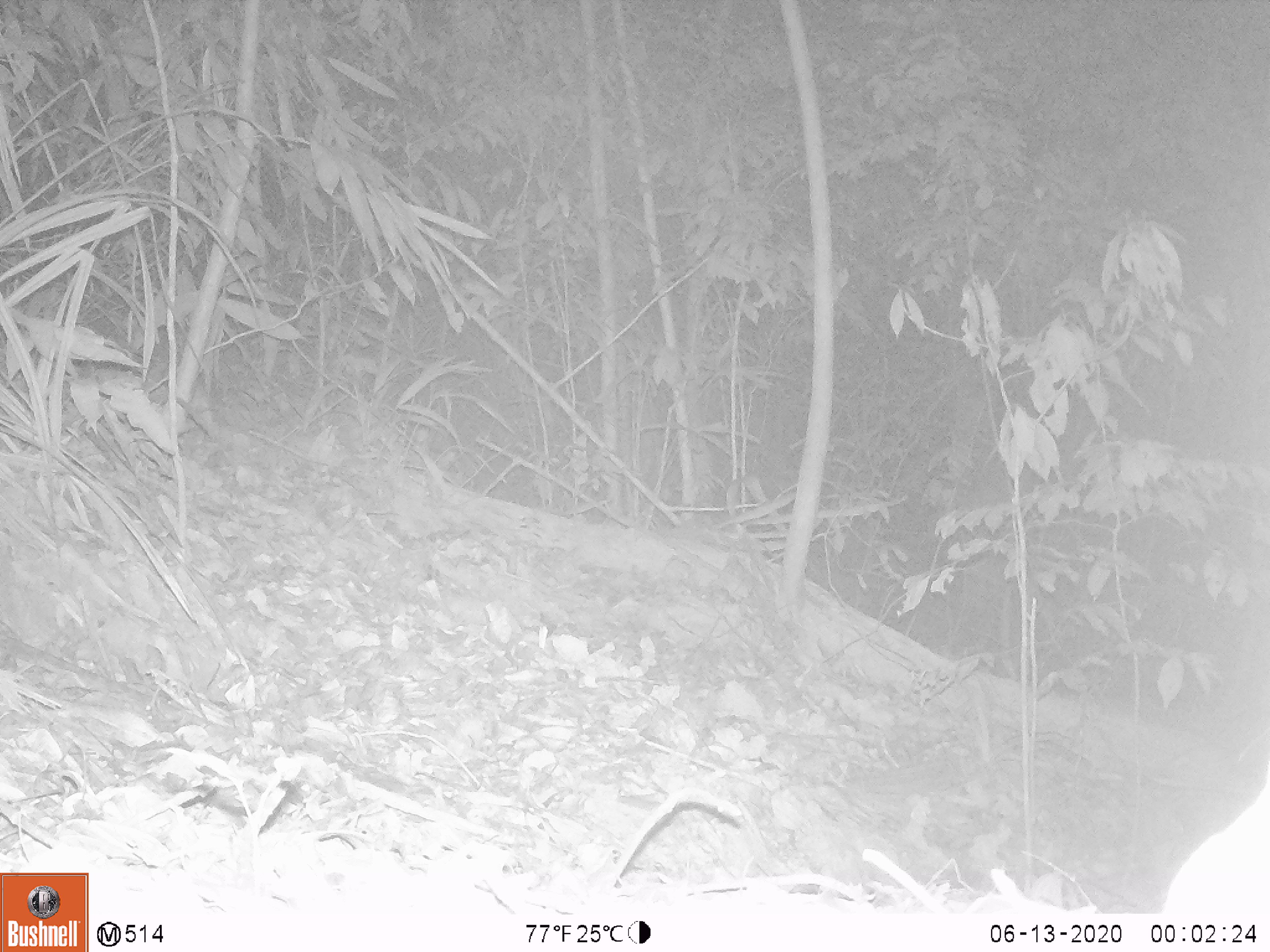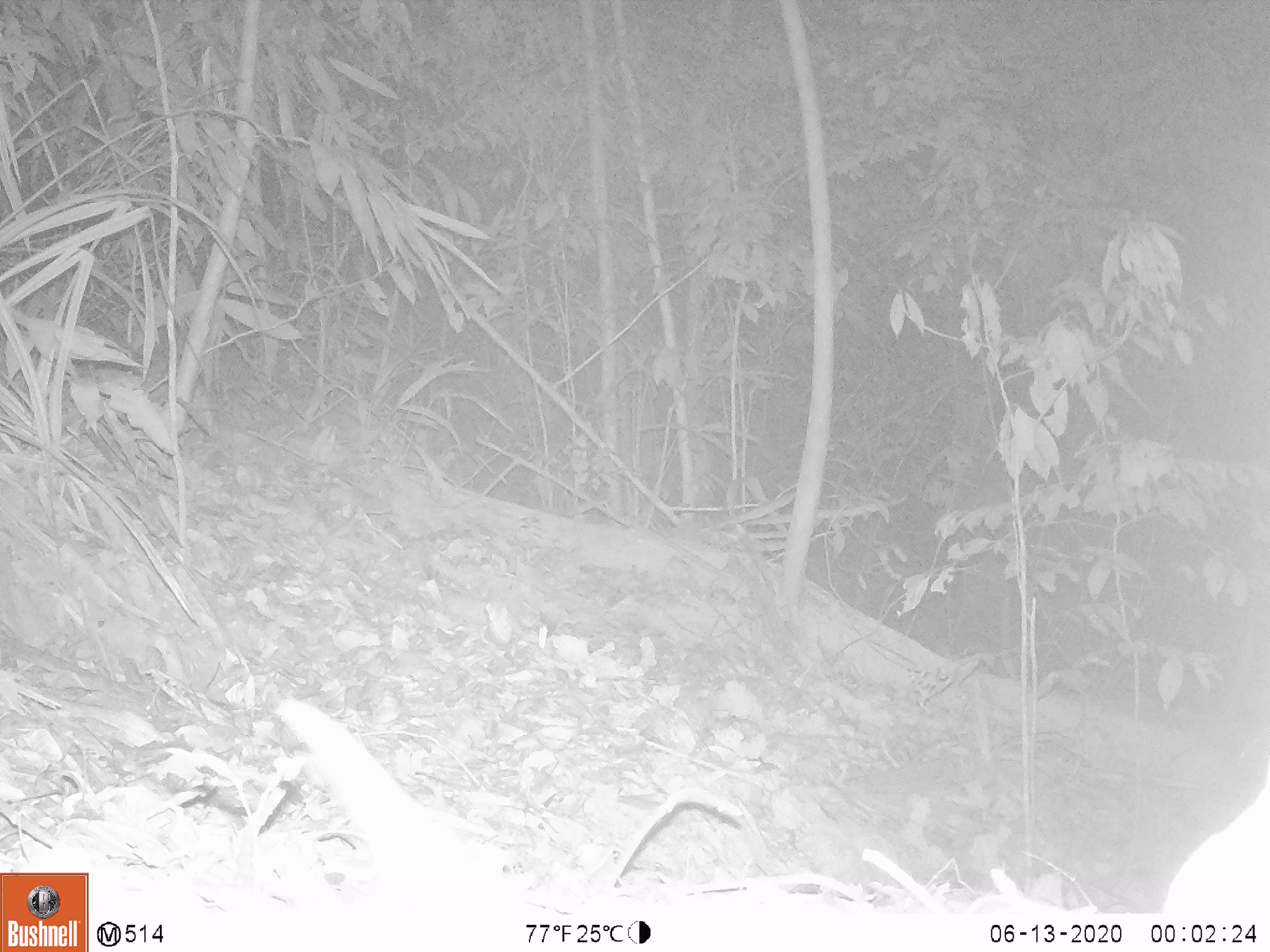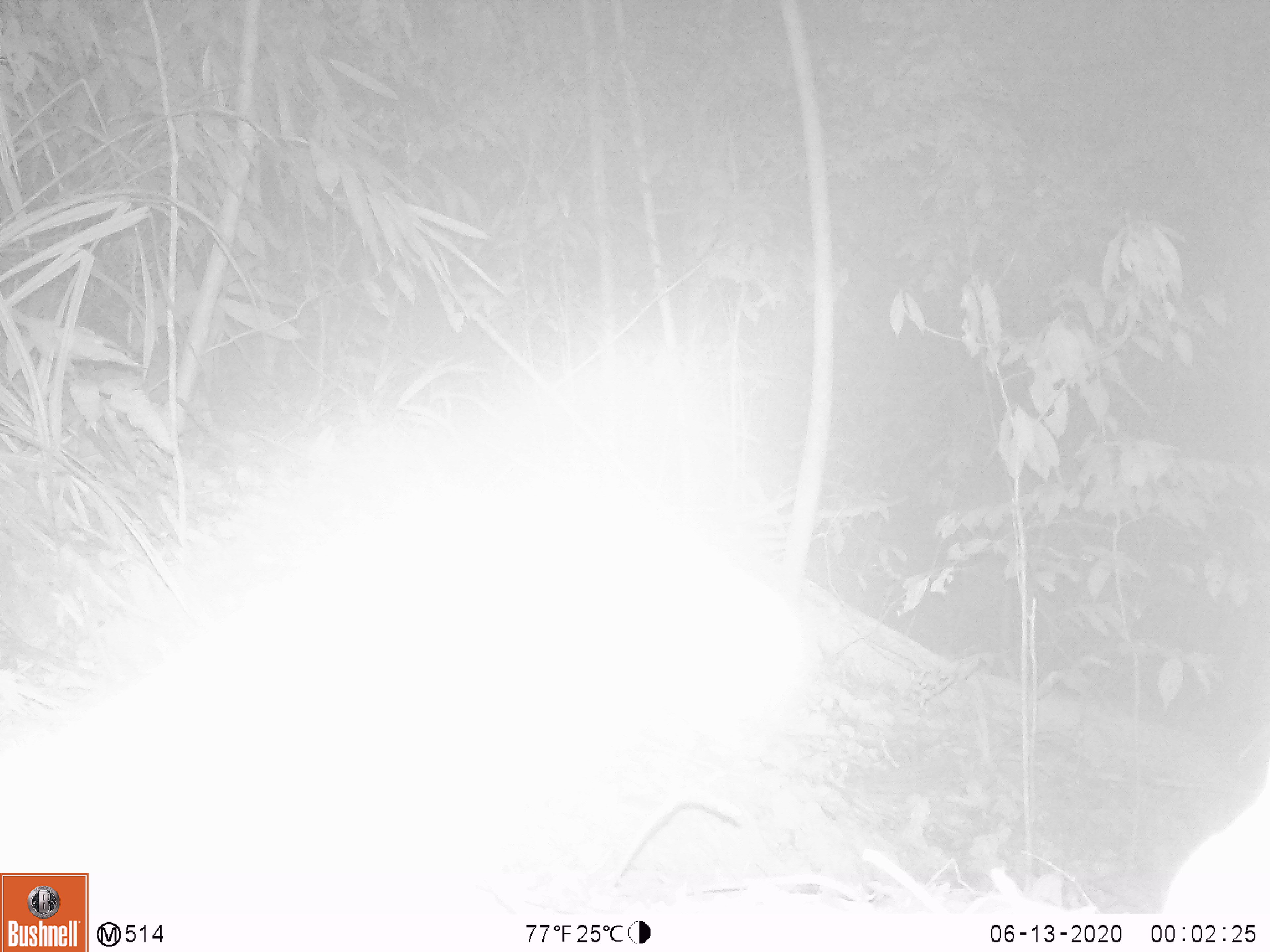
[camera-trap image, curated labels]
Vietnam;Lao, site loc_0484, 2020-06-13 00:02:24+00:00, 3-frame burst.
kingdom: Animalia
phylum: Chordata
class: Mammalia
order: Rodentia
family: Muridae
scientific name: Muridae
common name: old-world mice and rats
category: unidentified murid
Unidentified murid (old-world mice and rats) (Muridae). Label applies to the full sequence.